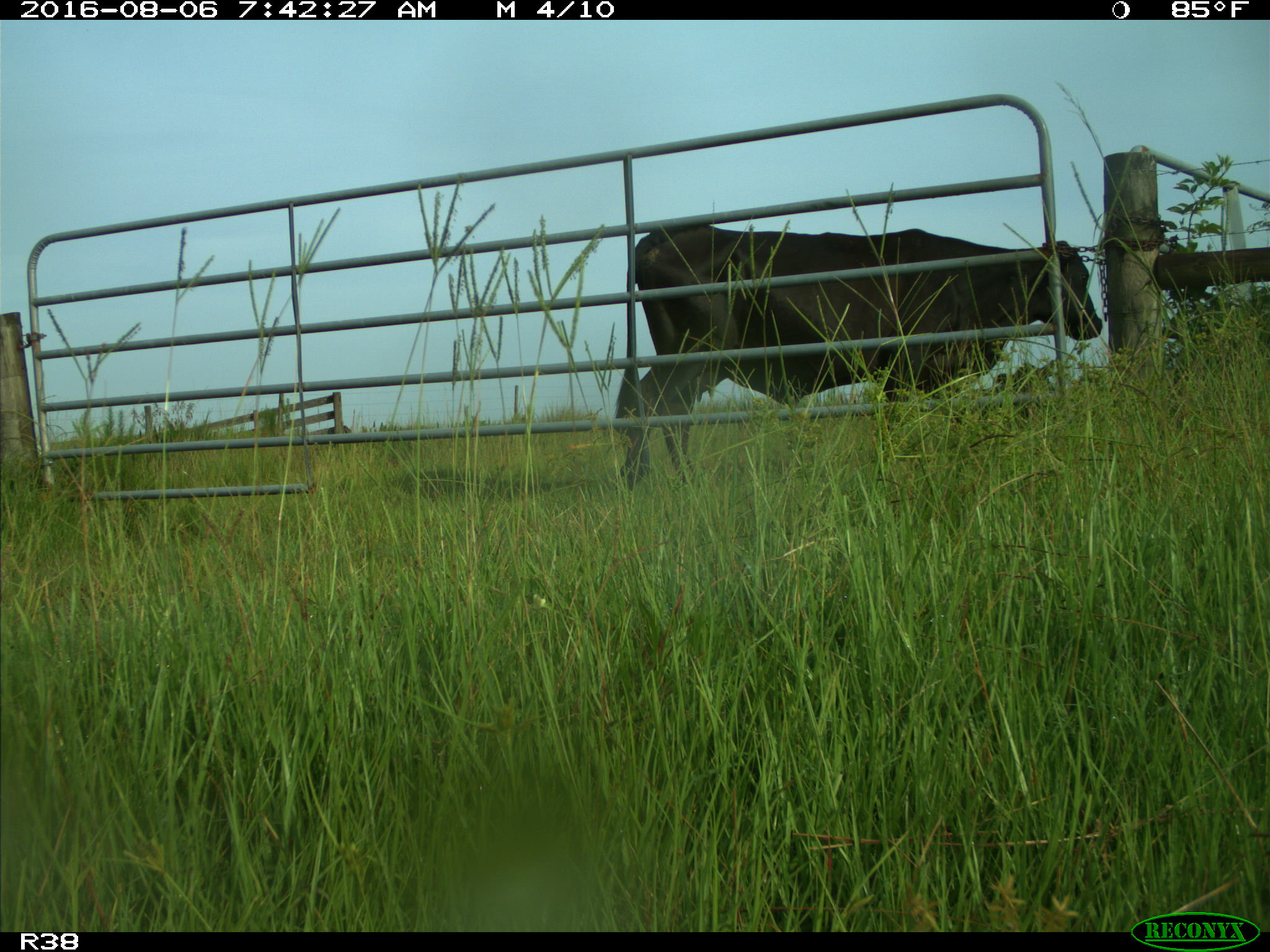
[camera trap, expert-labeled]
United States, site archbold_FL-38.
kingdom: Animalia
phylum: Chordata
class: Mammalia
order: Artiodactyla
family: Bovidae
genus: Bos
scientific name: Bos taurus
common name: domestic cow